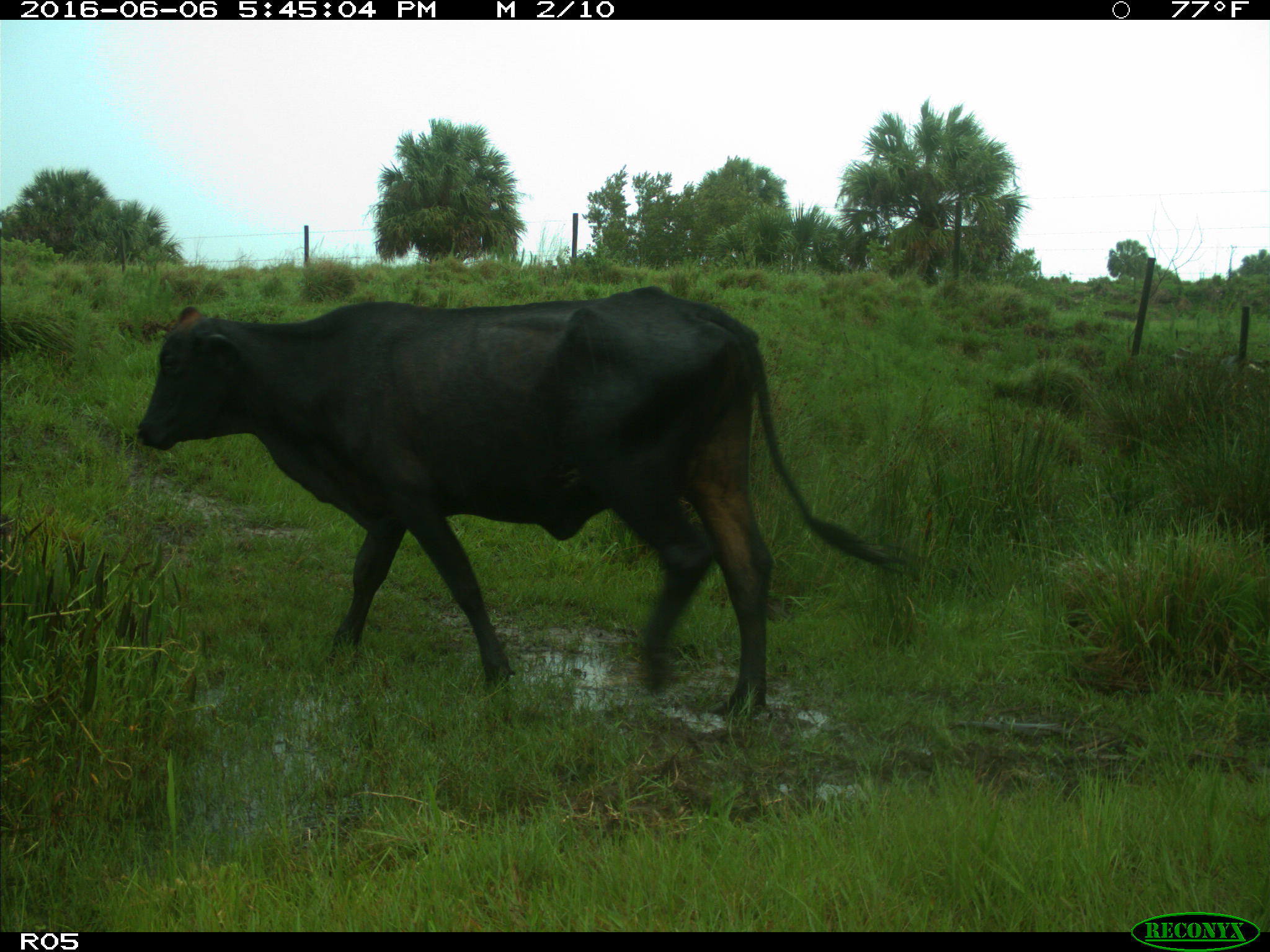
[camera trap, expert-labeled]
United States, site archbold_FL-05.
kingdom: Animalia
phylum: Chordata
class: Mammalia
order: Artiodactyla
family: Bovidae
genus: Bos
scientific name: Bos taurus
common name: domestic cow